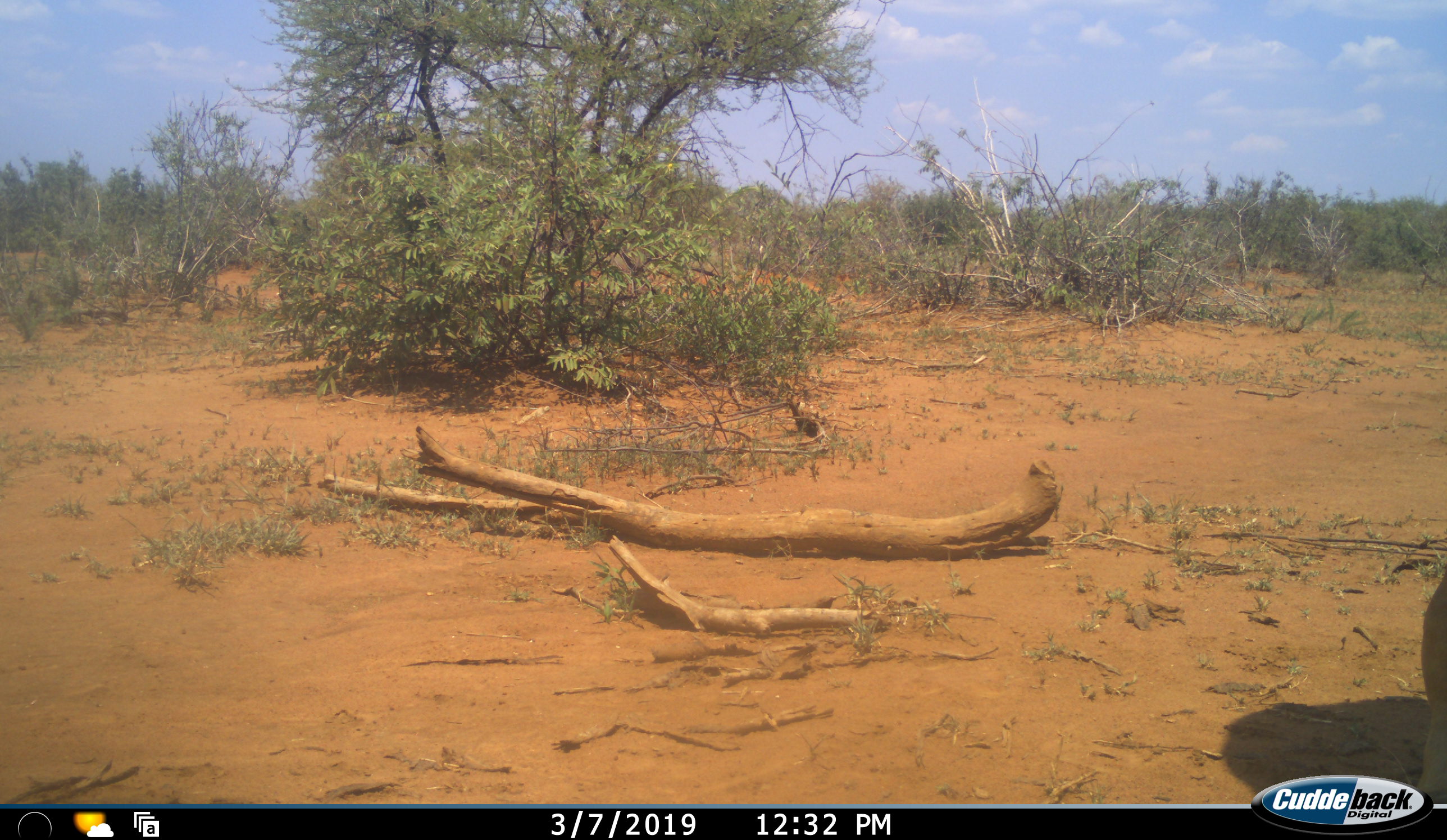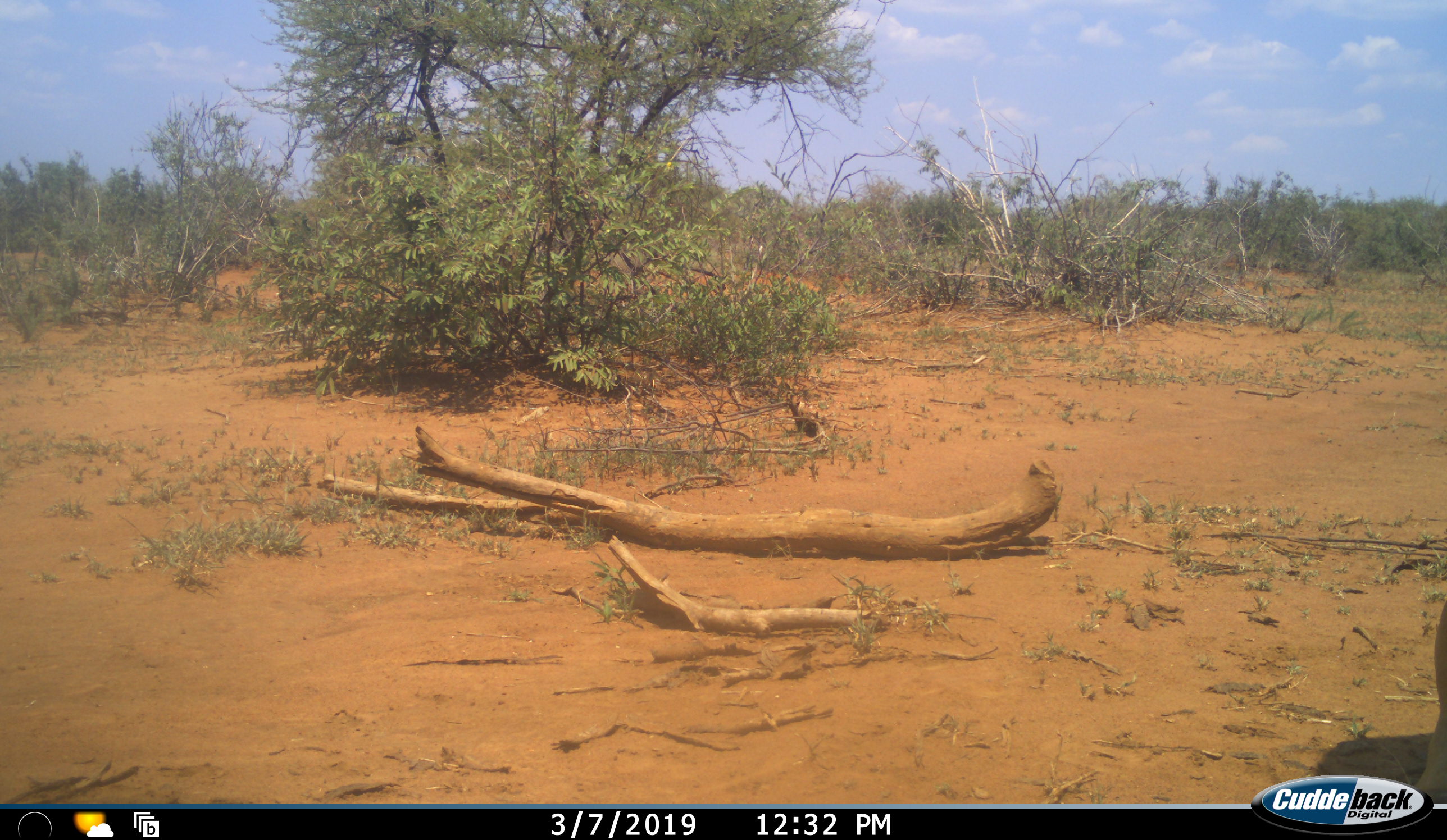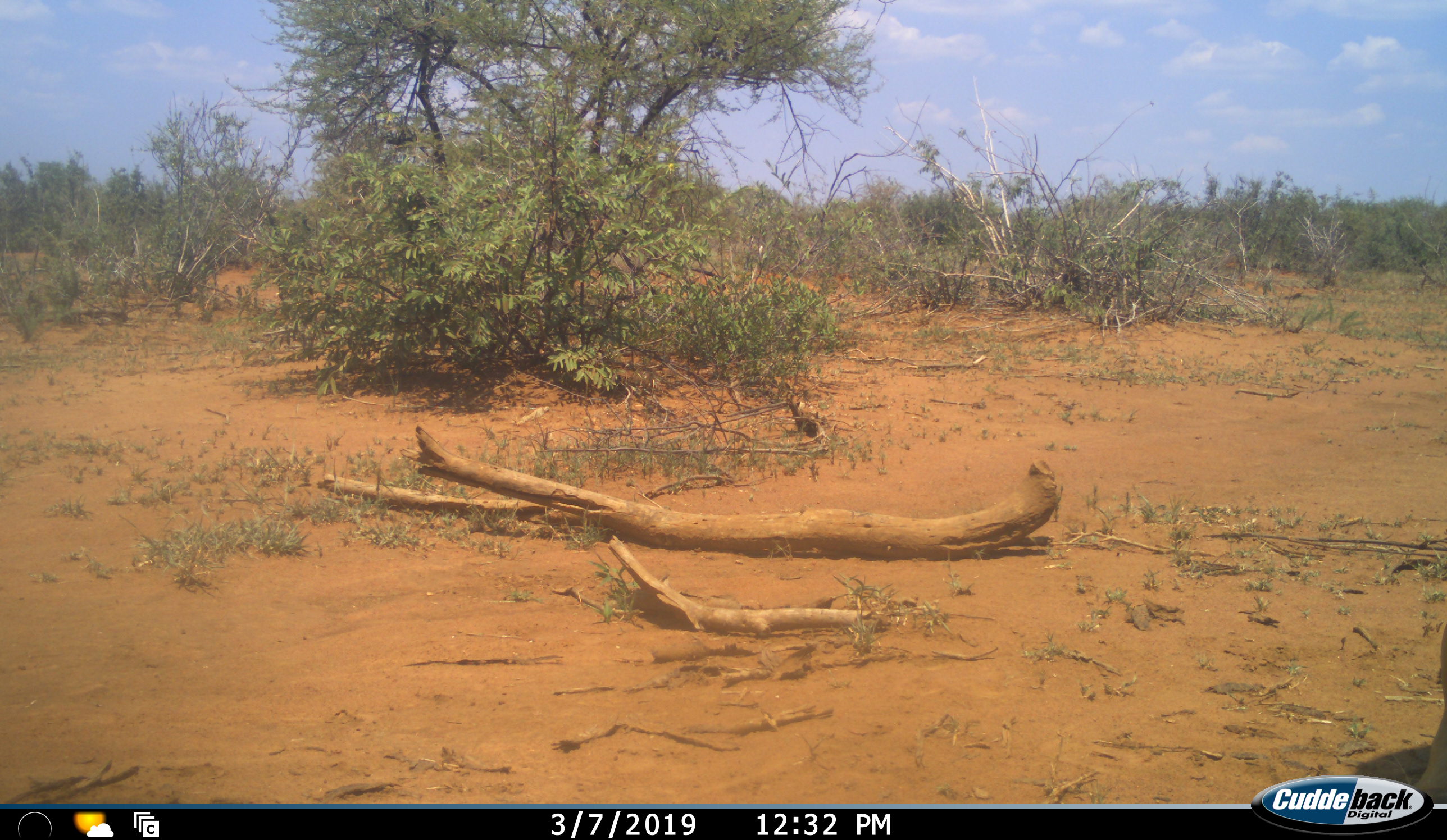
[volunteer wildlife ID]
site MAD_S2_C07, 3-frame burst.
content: unidentified animal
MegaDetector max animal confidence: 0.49